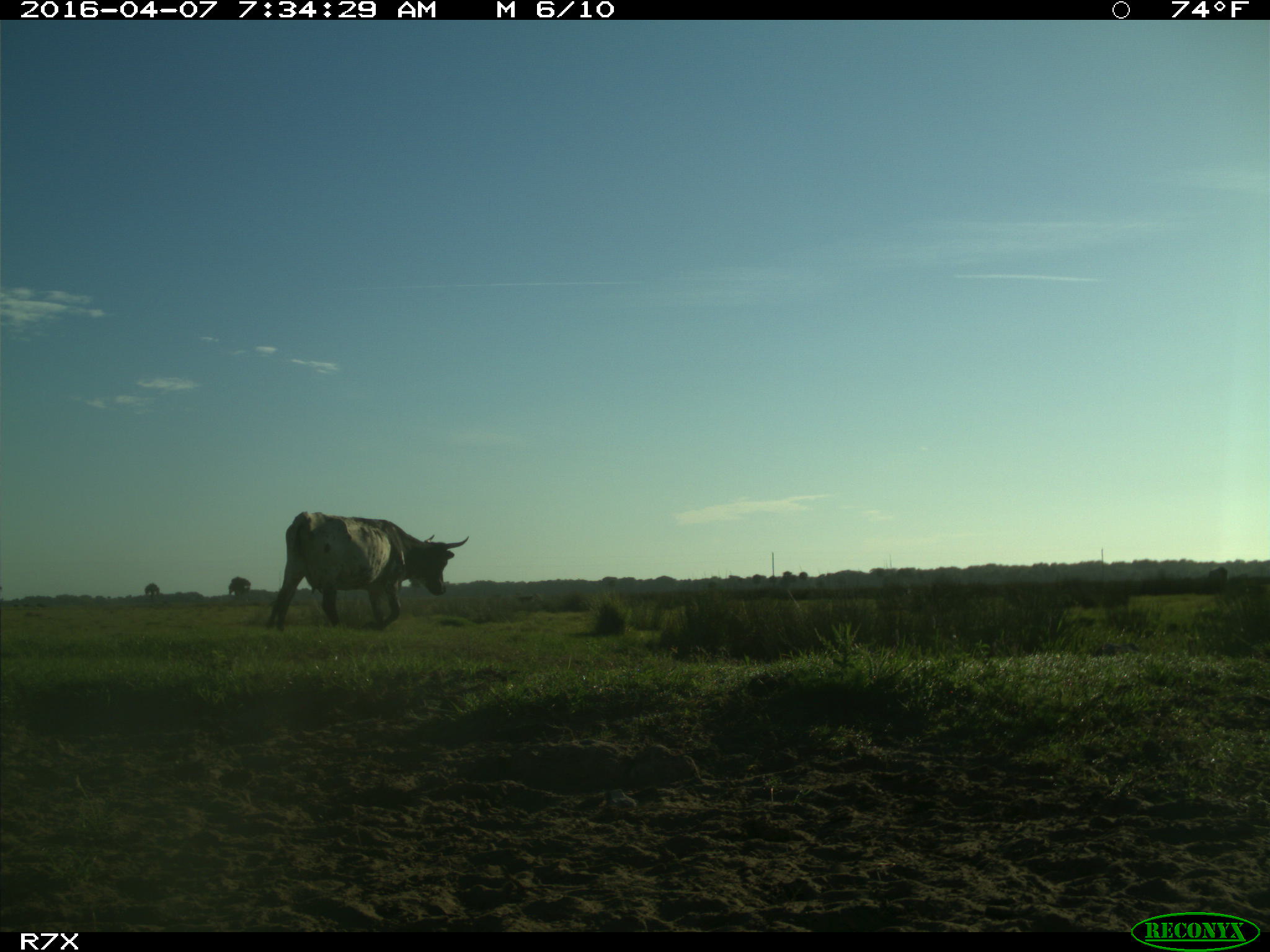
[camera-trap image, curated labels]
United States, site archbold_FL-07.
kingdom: Animalia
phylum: Chordata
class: Mammalia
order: Artiodactyla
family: Bovidae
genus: Bos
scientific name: Bos taurus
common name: domestic cow